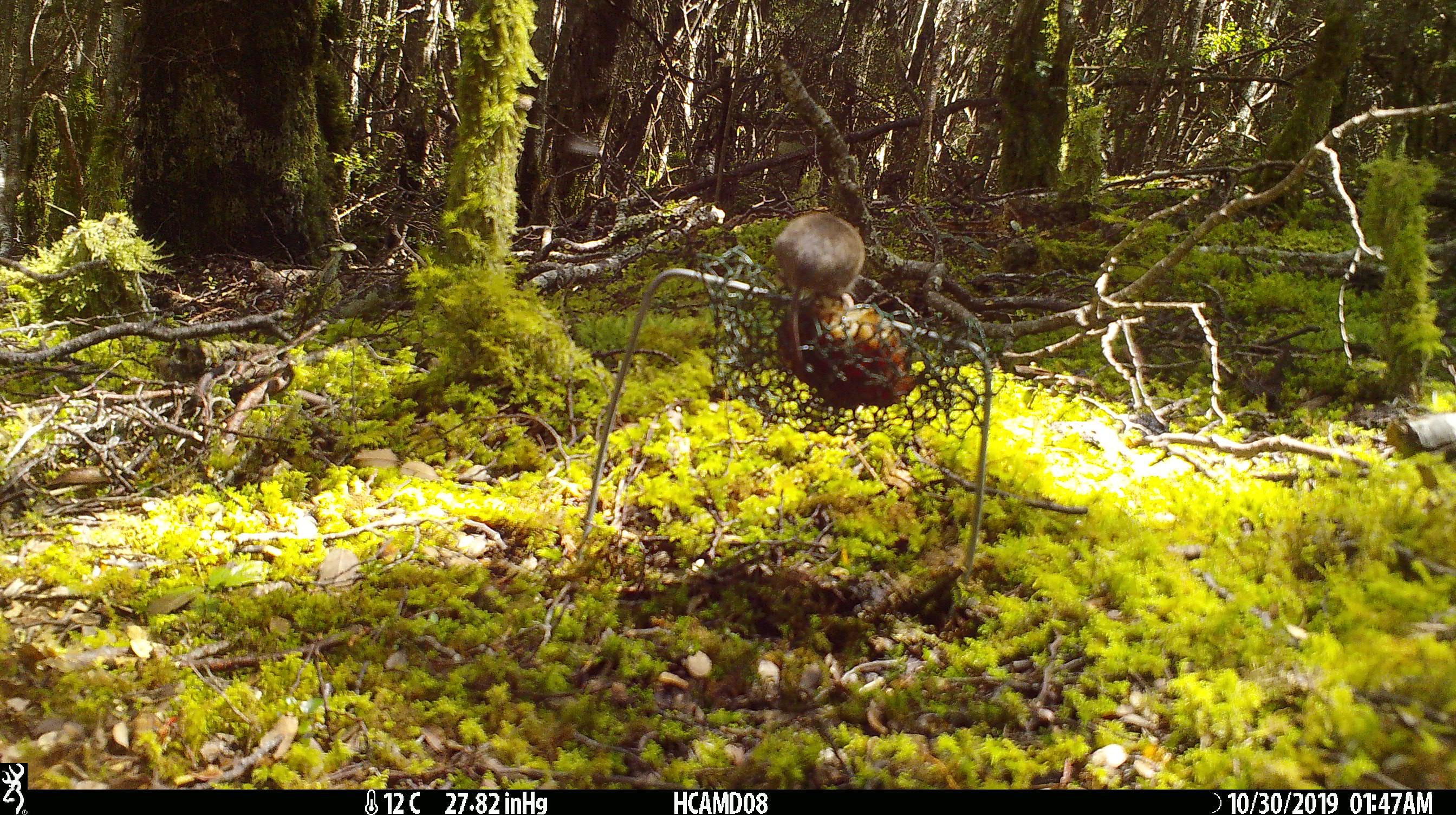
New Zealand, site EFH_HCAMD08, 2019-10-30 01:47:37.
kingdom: Animalia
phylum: Chordata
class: Mammalia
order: Rodentia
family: Muridae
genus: Mus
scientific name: Mus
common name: mouse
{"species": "mouse (Mus)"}